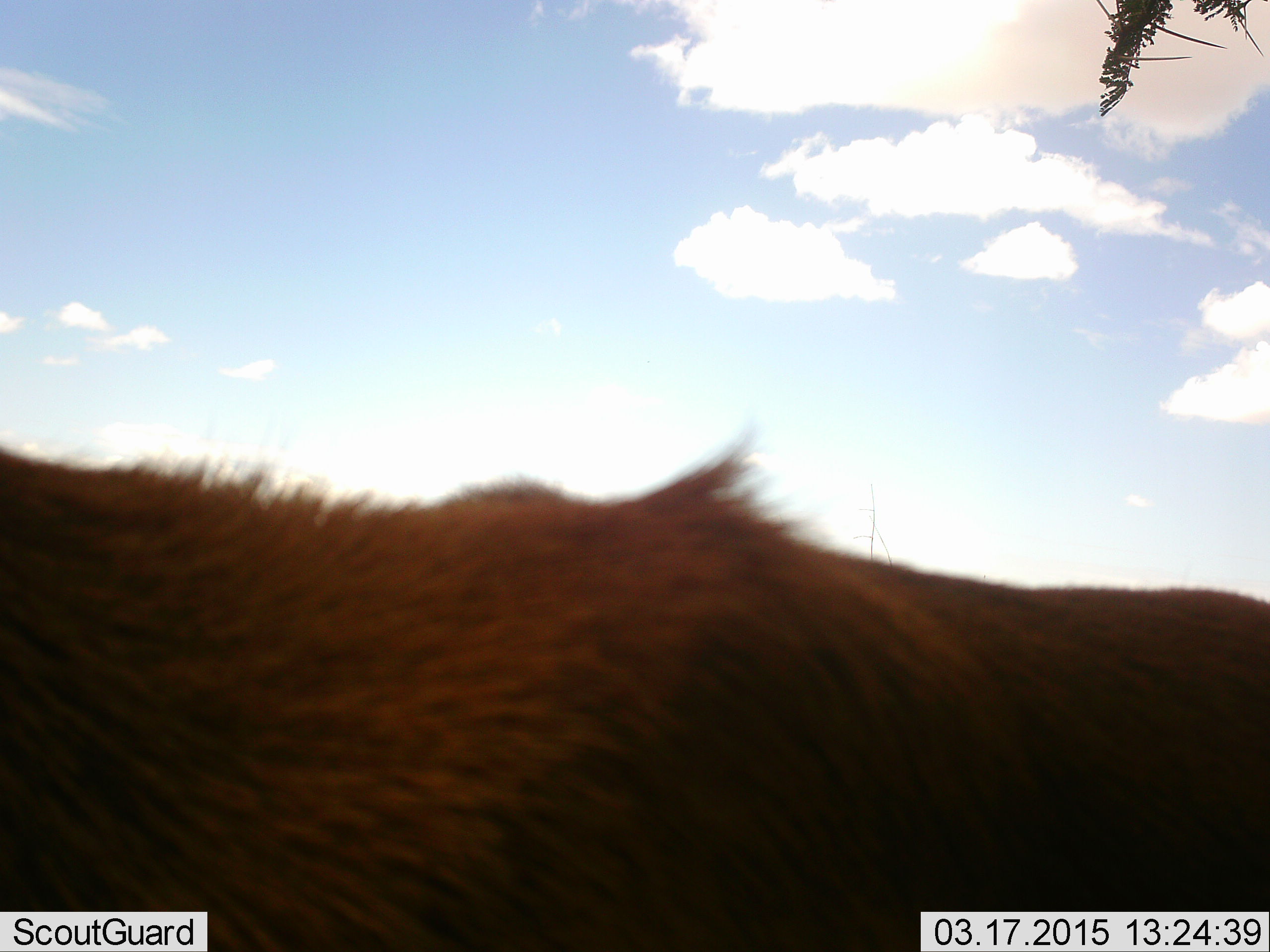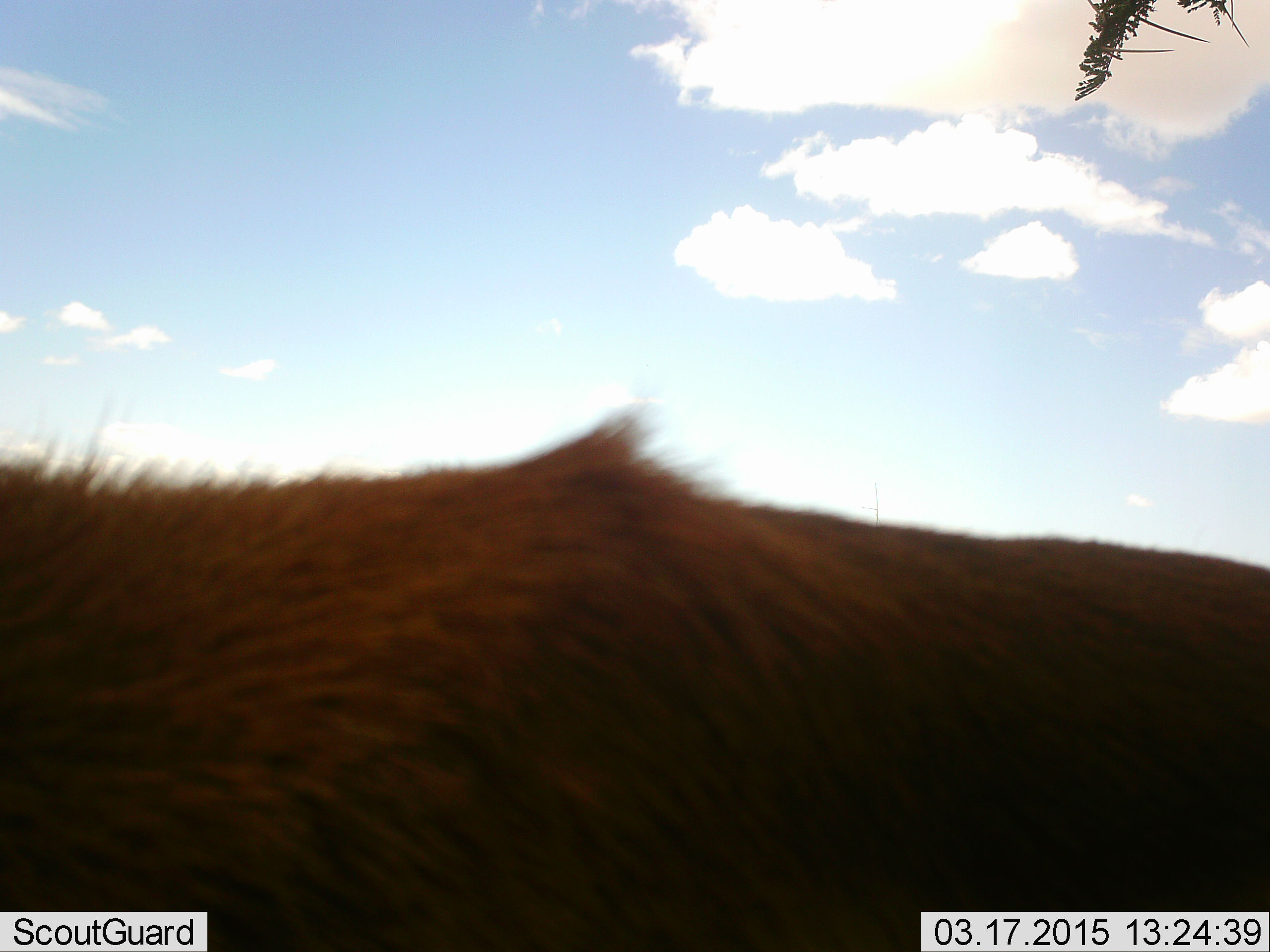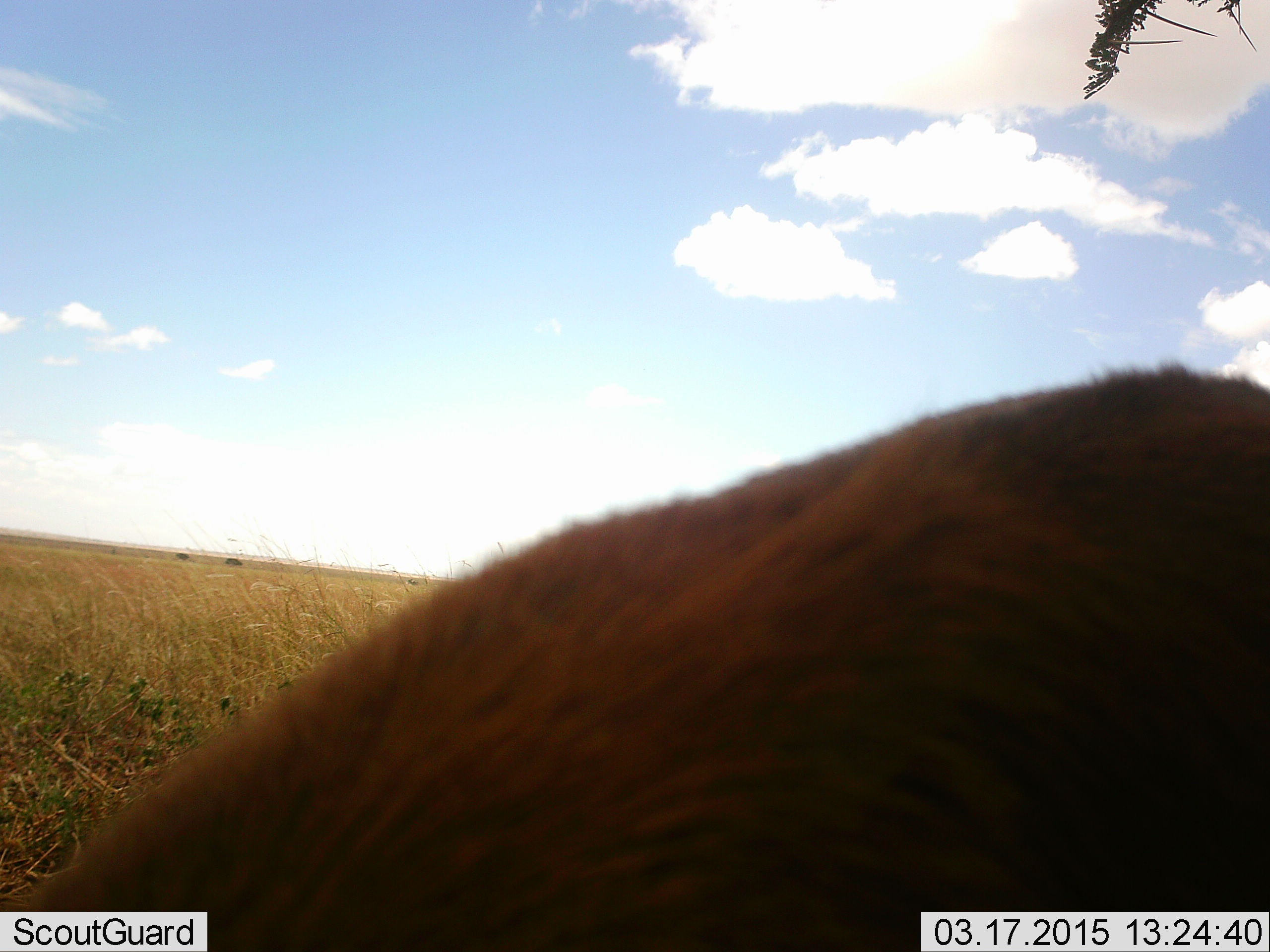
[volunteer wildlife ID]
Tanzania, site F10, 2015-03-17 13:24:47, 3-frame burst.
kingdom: Animalia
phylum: Chordata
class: Mammalia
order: Artiodactyla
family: Bovidae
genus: Eudorcas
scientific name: Eudorcas thomsonii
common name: thomson's gazelle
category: gazellethomsons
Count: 1.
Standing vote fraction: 80%.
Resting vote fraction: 0%.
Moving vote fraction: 40%.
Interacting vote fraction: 0%.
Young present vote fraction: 0%.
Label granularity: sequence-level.